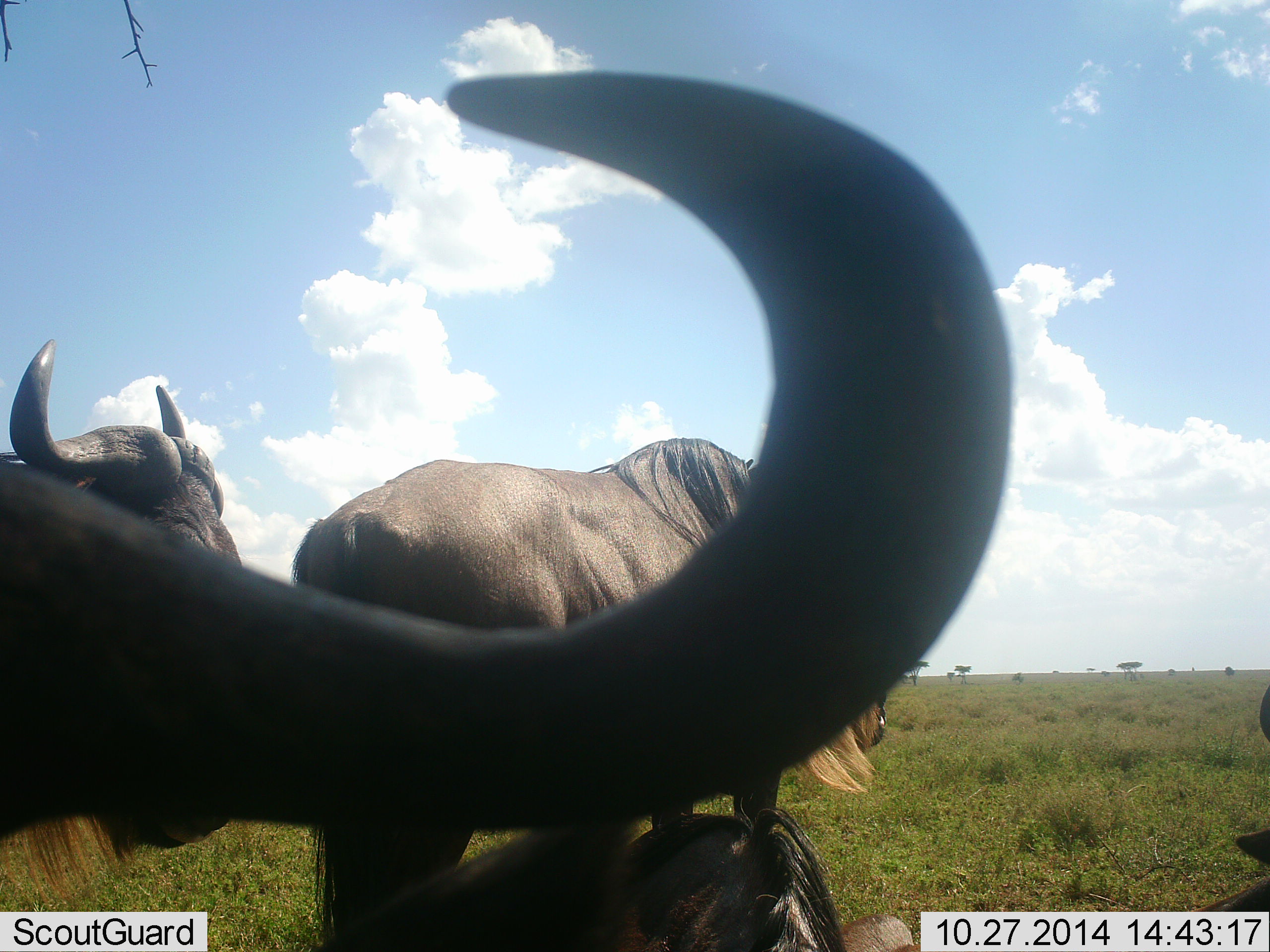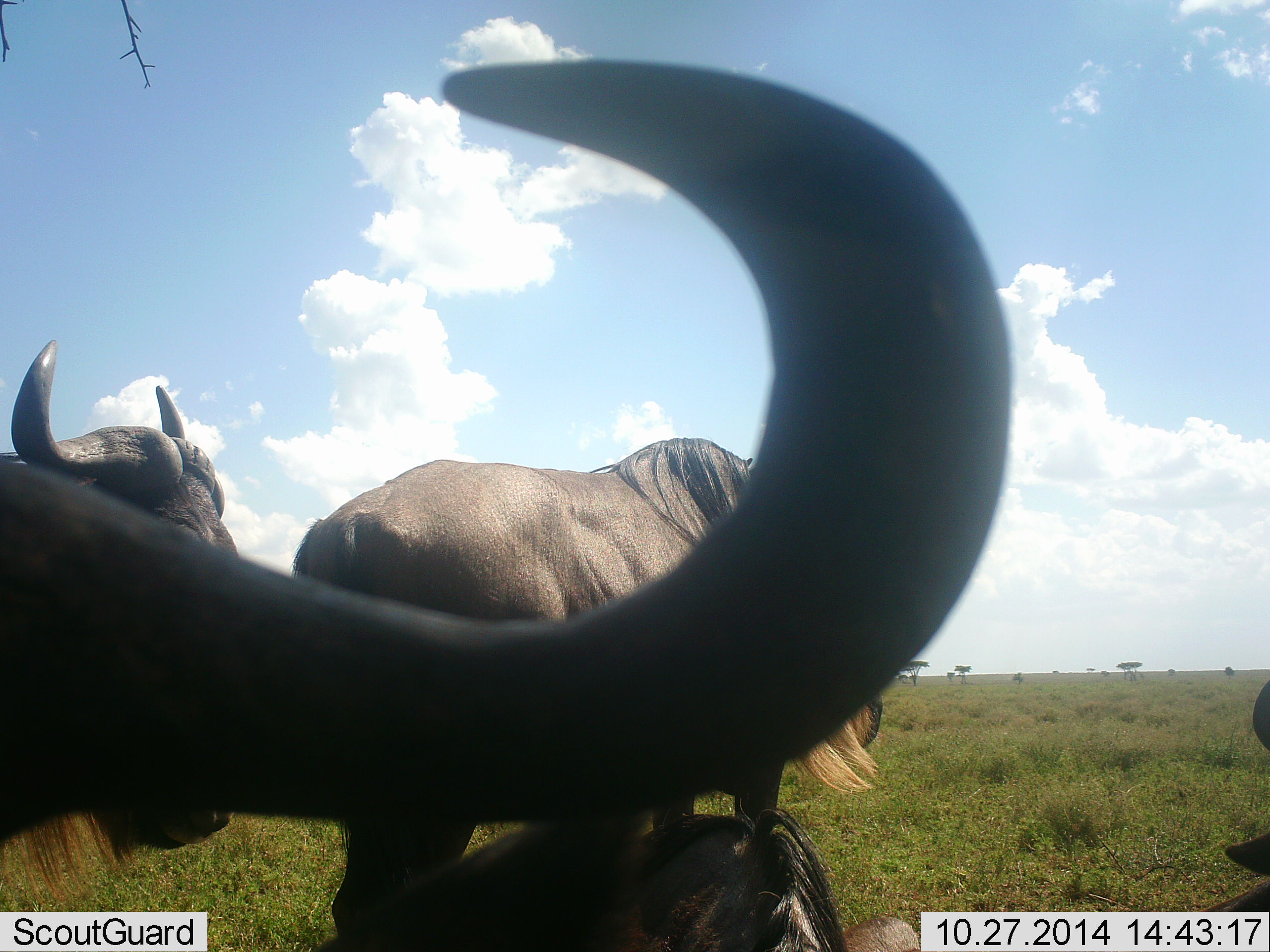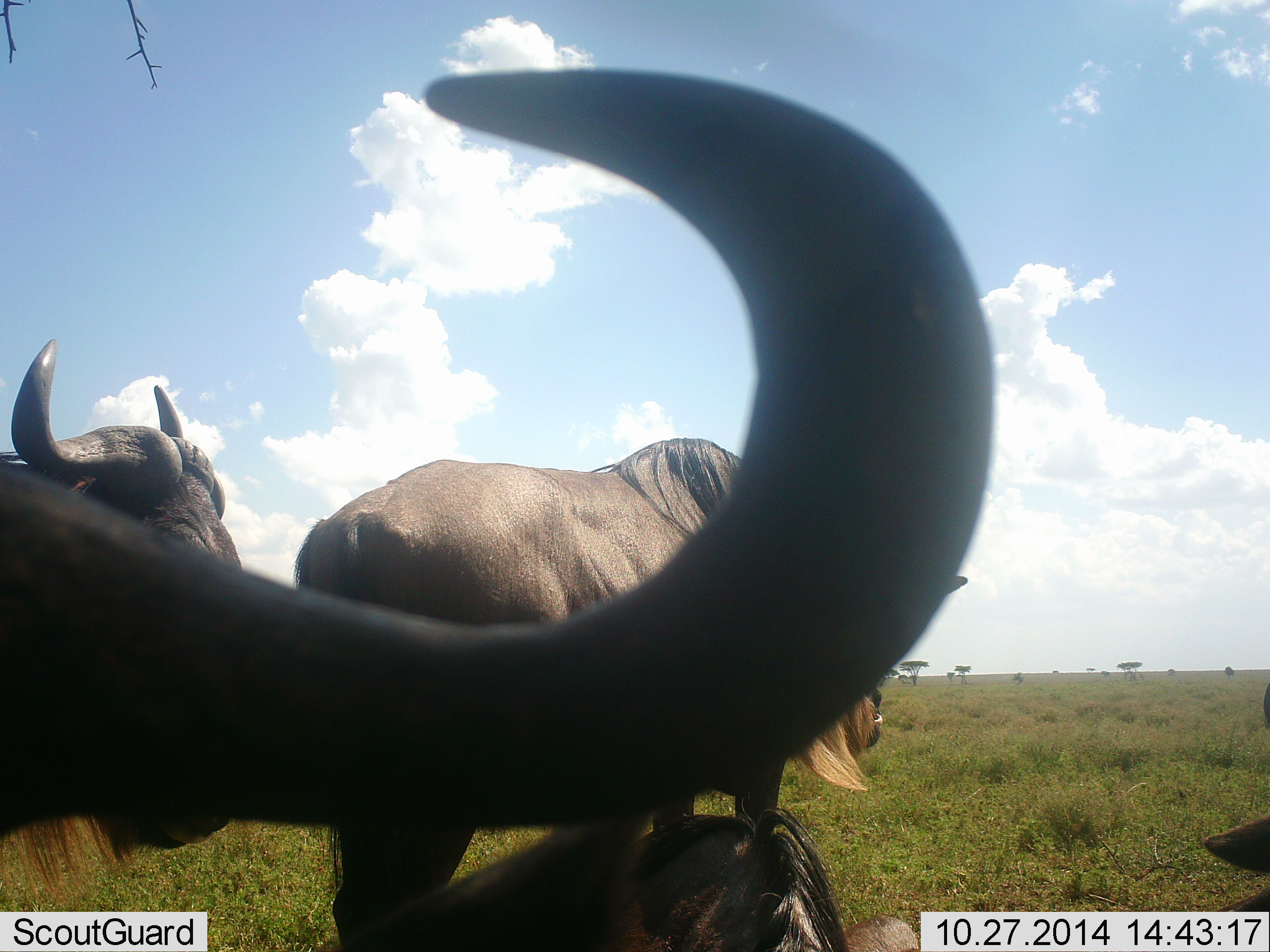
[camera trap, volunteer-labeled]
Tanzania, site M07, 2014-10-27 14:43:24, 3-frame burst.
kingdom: Animalia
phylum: Chordata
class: Mammalia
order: Artiodactyla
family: Bovidae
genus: Connochaetes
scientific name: Connochaetes taurinus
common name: blue wildebeest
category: wildebeest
Wildebeest (blue wildebeest) (Connochaetes taurinus), count 5. Behavior (volunteer vote fractions): standing 90%, resting 100%, moving 0%, interacting 0%. Young present (vote fraction): 0%. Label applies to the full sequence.